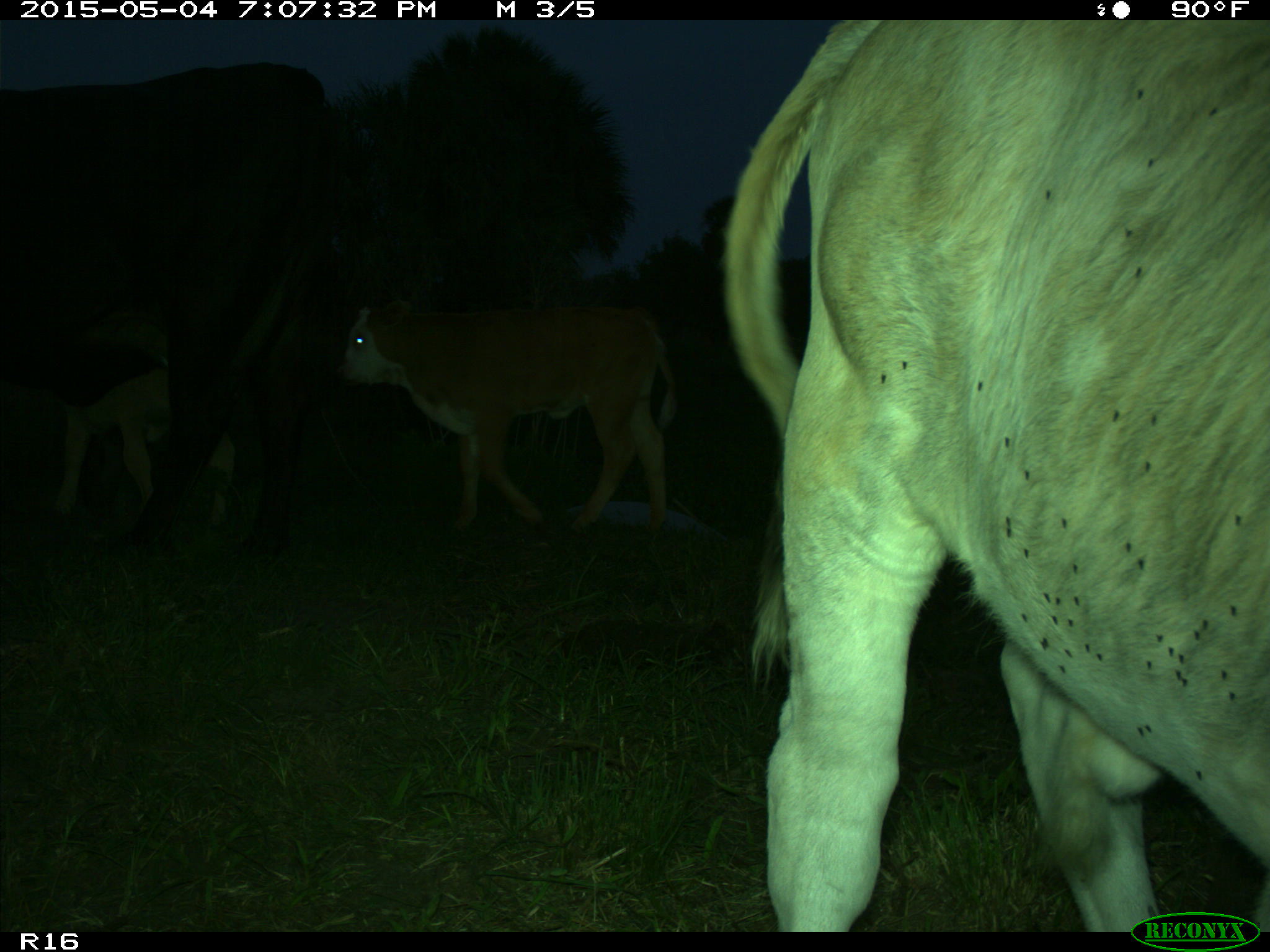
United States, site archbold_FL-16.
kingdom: Animalia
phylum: Chordata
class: Mammalia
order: Artiodactyla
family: Bovidae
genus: Bos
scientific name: Bos taurus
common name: domestic cow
Bos taurus (domestic cow).